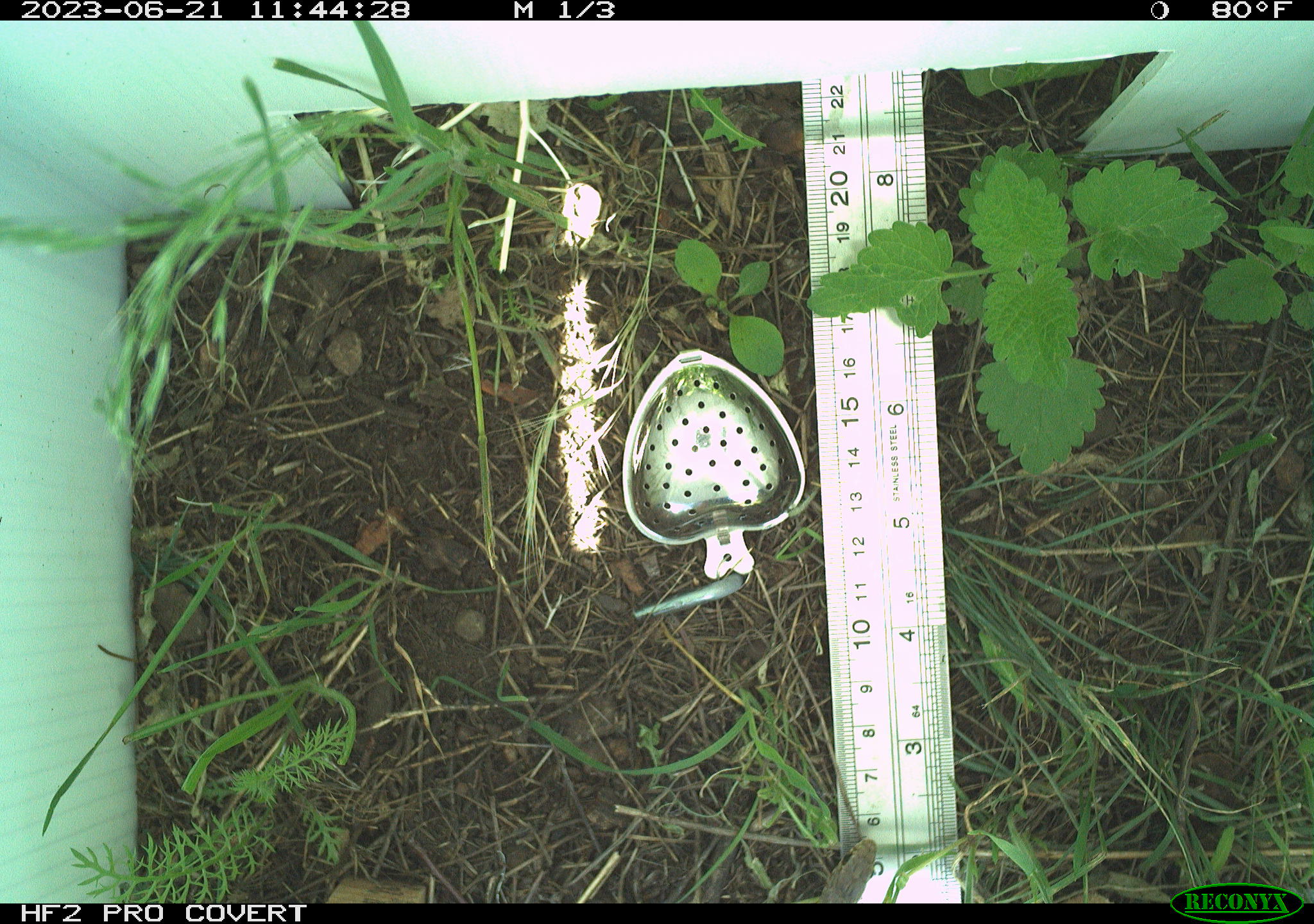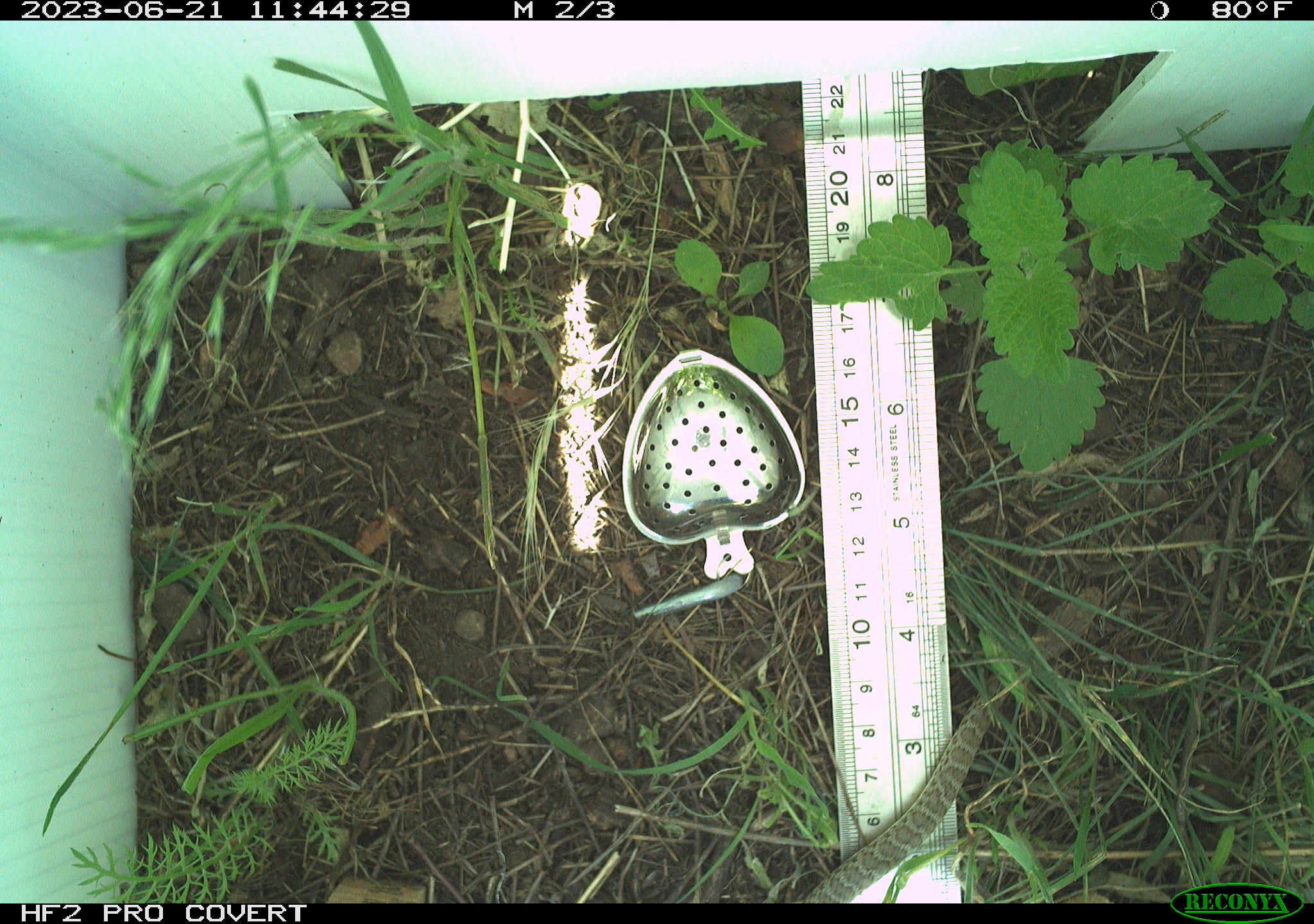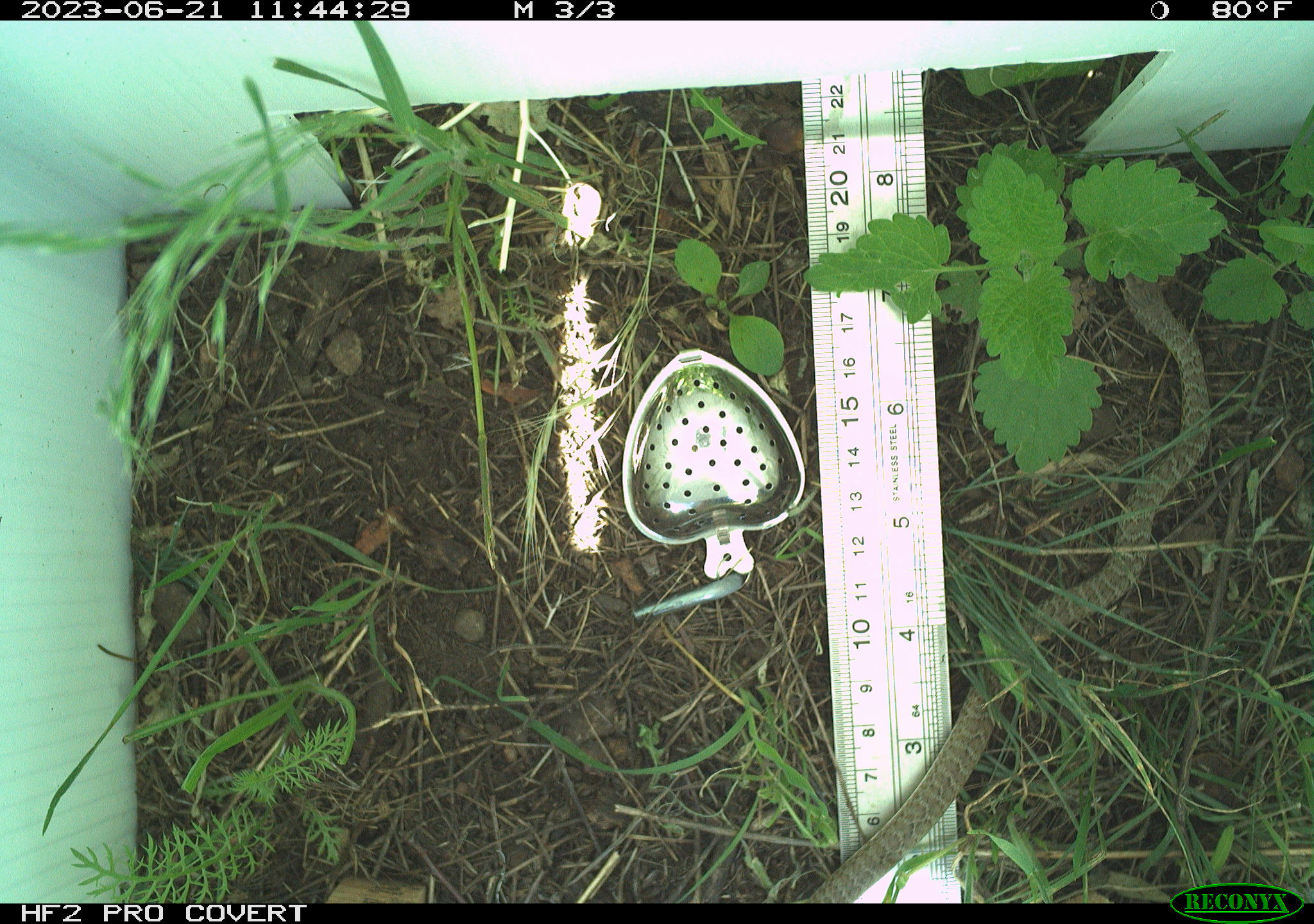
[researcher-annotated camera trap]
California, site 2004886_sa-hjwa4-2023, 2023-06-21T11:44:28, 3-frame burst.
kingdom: Animalia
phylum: Chordata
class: Reptilia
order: Squamata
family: Colubridae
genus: Coluber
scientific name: Coluber constrictor mormon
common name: western yellow-bellied racer